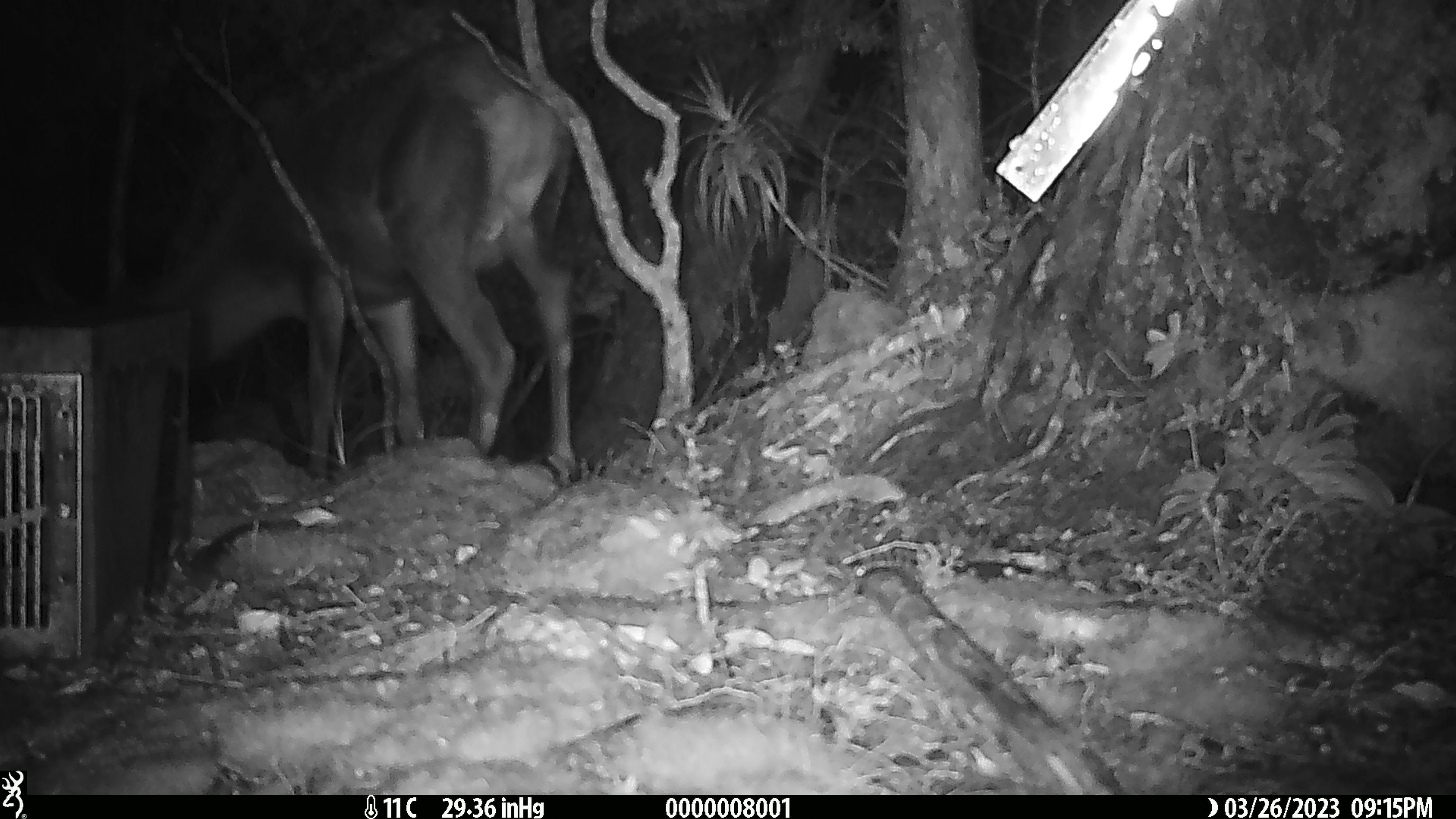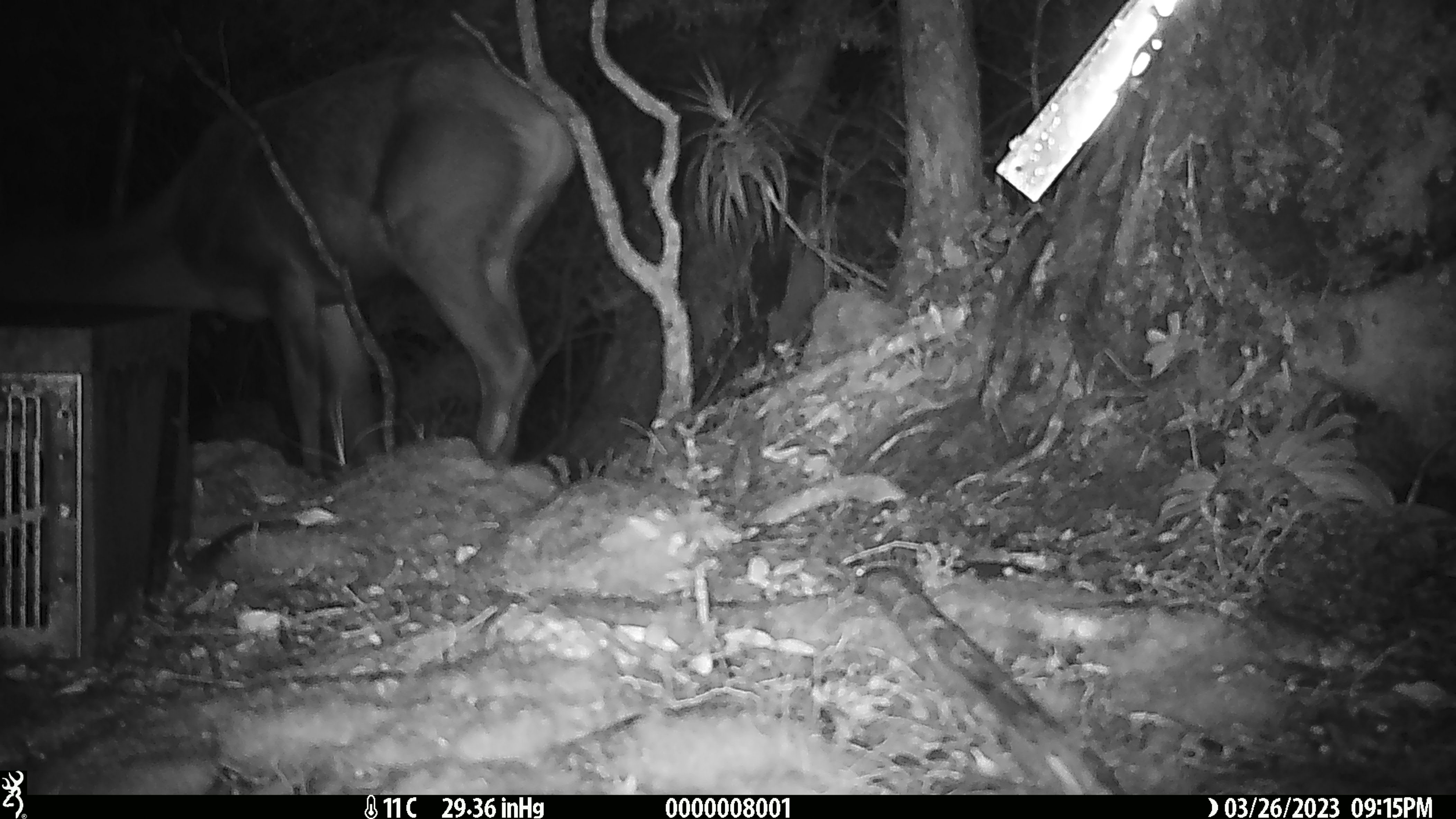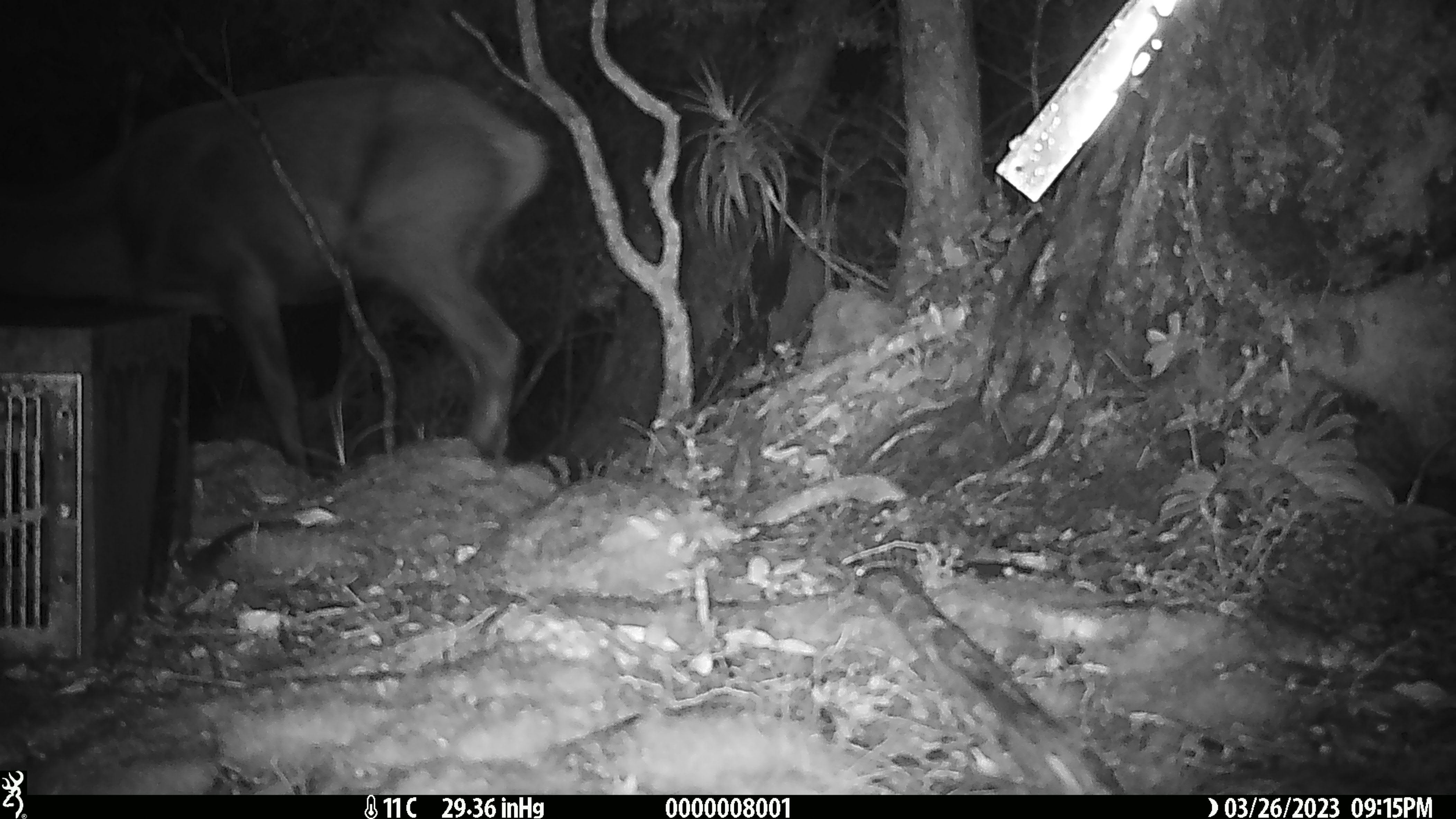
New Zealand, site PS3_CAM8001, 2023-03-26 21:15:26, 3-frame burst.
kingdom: Animalia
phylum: Chordata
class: Mammalia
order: Artiodactyla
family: Cervidae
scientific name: Cervidae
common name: deer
Deer (Cervidae).